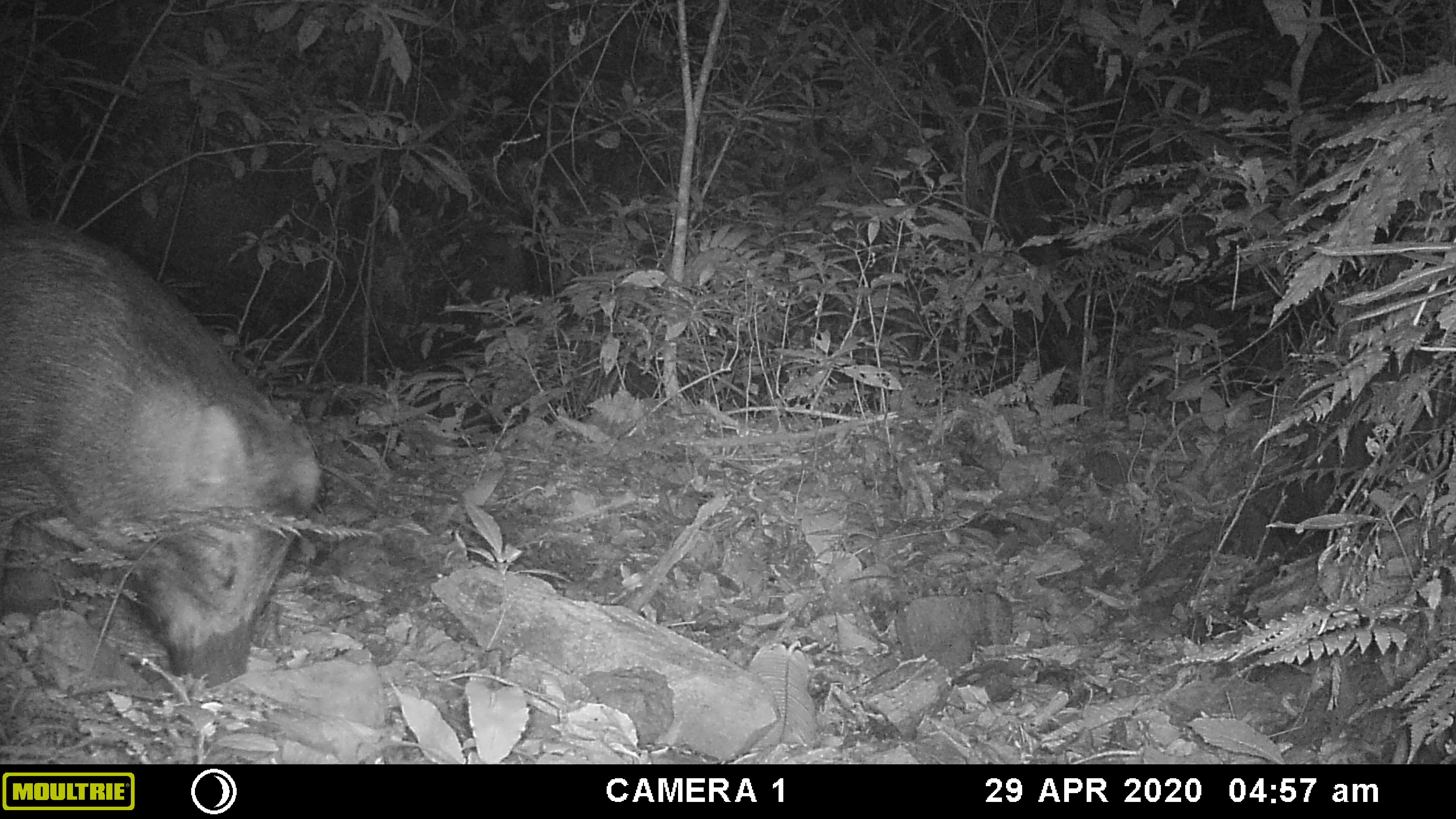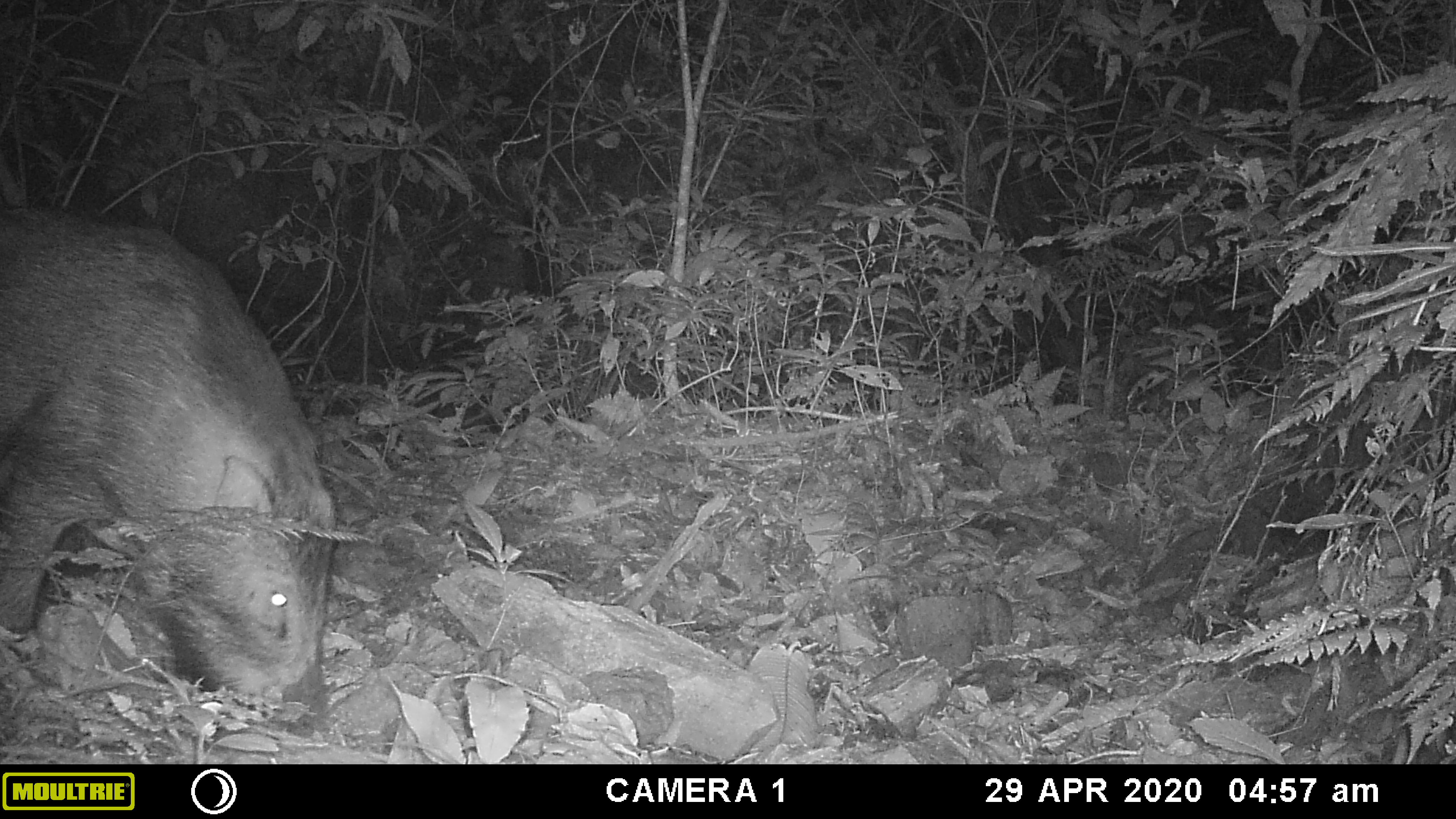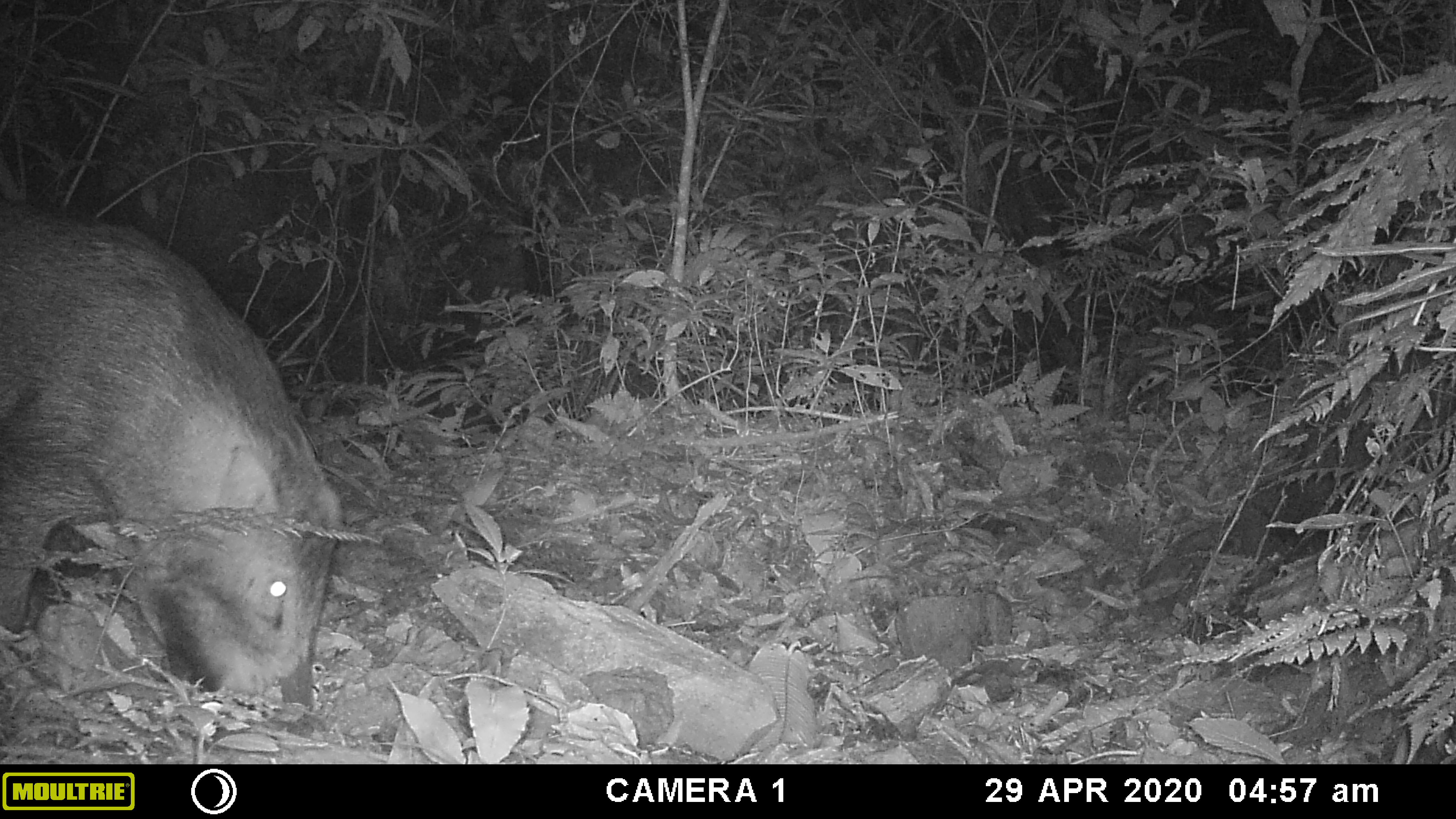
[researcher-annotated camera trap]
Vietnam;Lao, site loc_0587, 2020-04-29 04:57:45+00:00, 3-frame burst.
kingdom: Animalia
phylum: Chordata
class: Mammalia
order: Artiodactyla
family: Suidae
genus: Sus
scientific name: Sus scrofa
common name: eurasian wild pig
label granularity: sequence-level